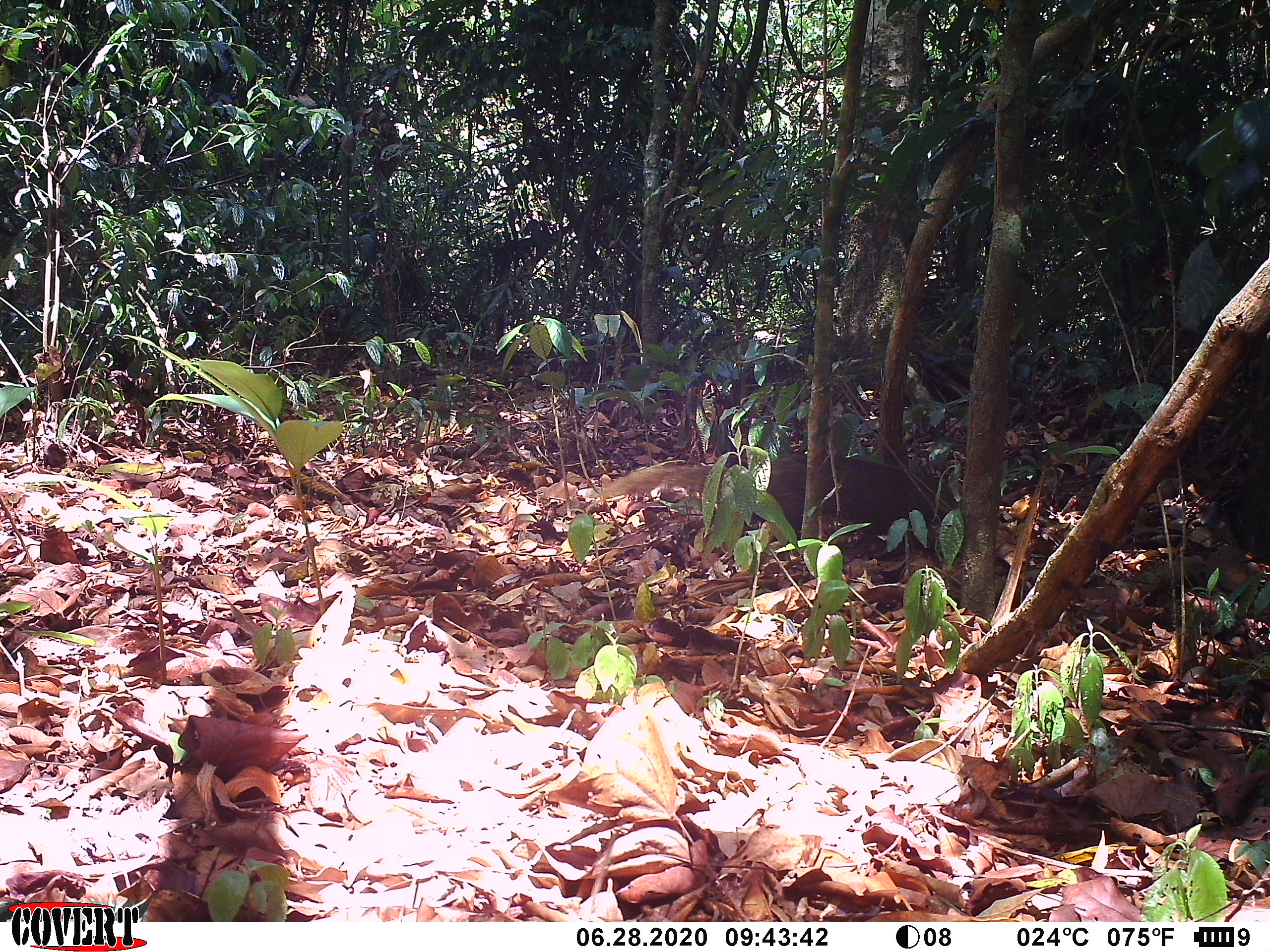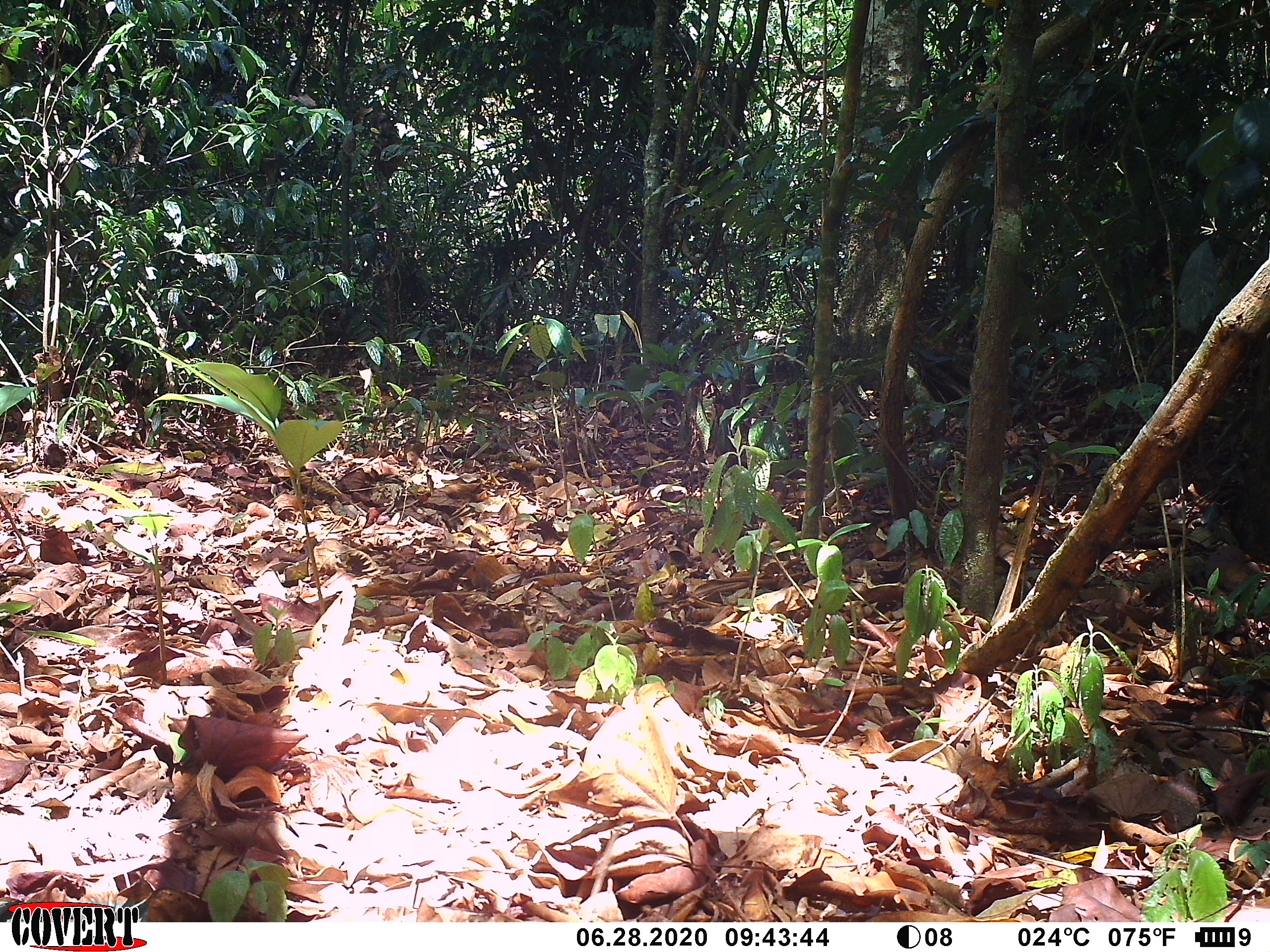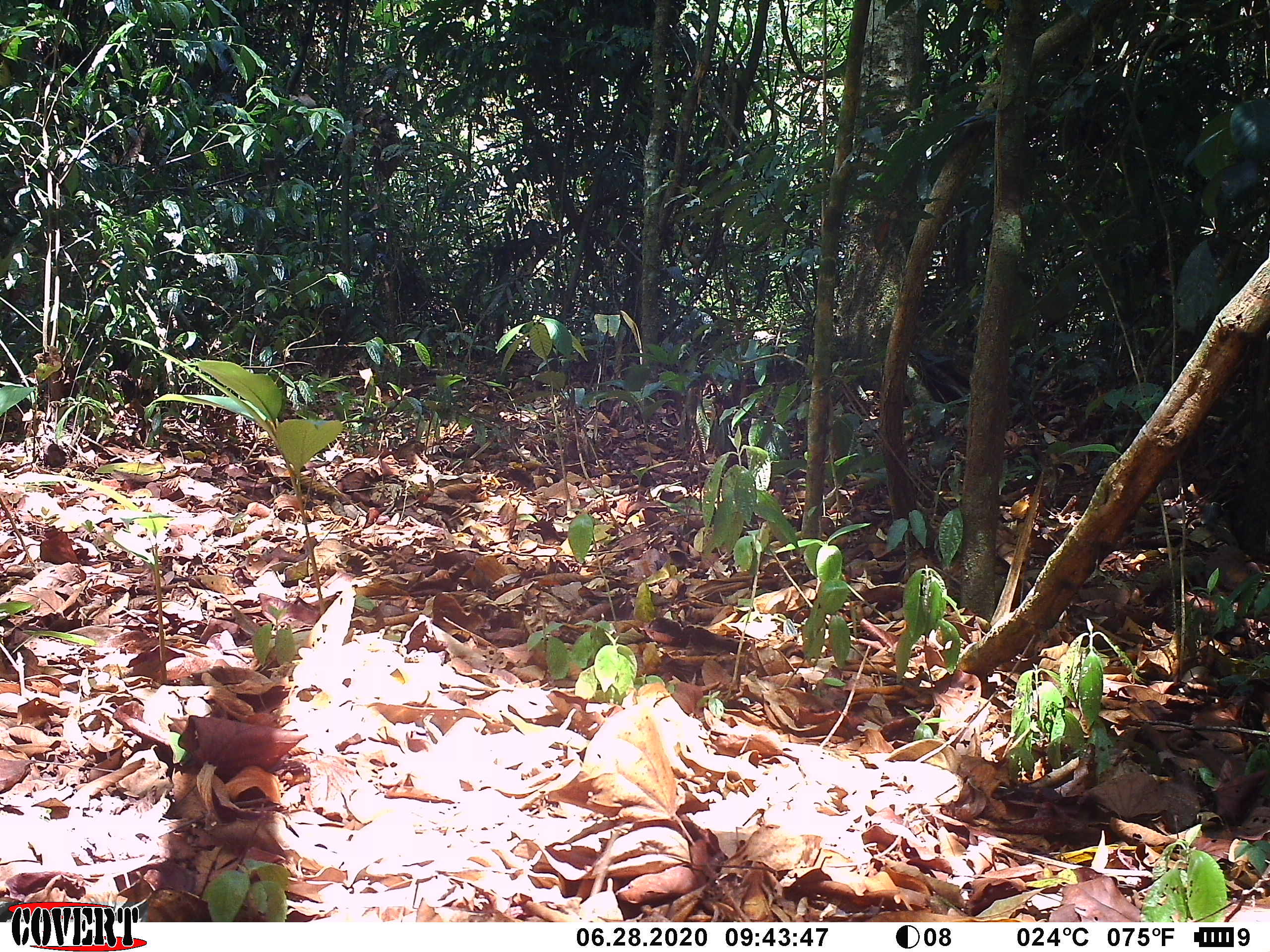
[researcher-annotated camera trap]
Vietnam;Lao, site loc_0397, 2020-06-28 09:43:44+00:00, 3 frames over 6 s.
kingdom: Animalia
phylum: Chordata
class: Mammalia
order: Carnivora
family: Herpestidae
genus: Urva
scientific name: Urva urva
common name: crab-eating mongoose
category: crab eating mongoose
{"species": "crab eating mongoose (crab-eating mongoose) (Urva urva)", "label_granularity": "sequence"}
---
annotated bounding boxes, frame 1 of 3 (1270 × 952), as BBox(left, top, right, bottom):
crab eating mongoose: BBox(587, 450, 959, 545)